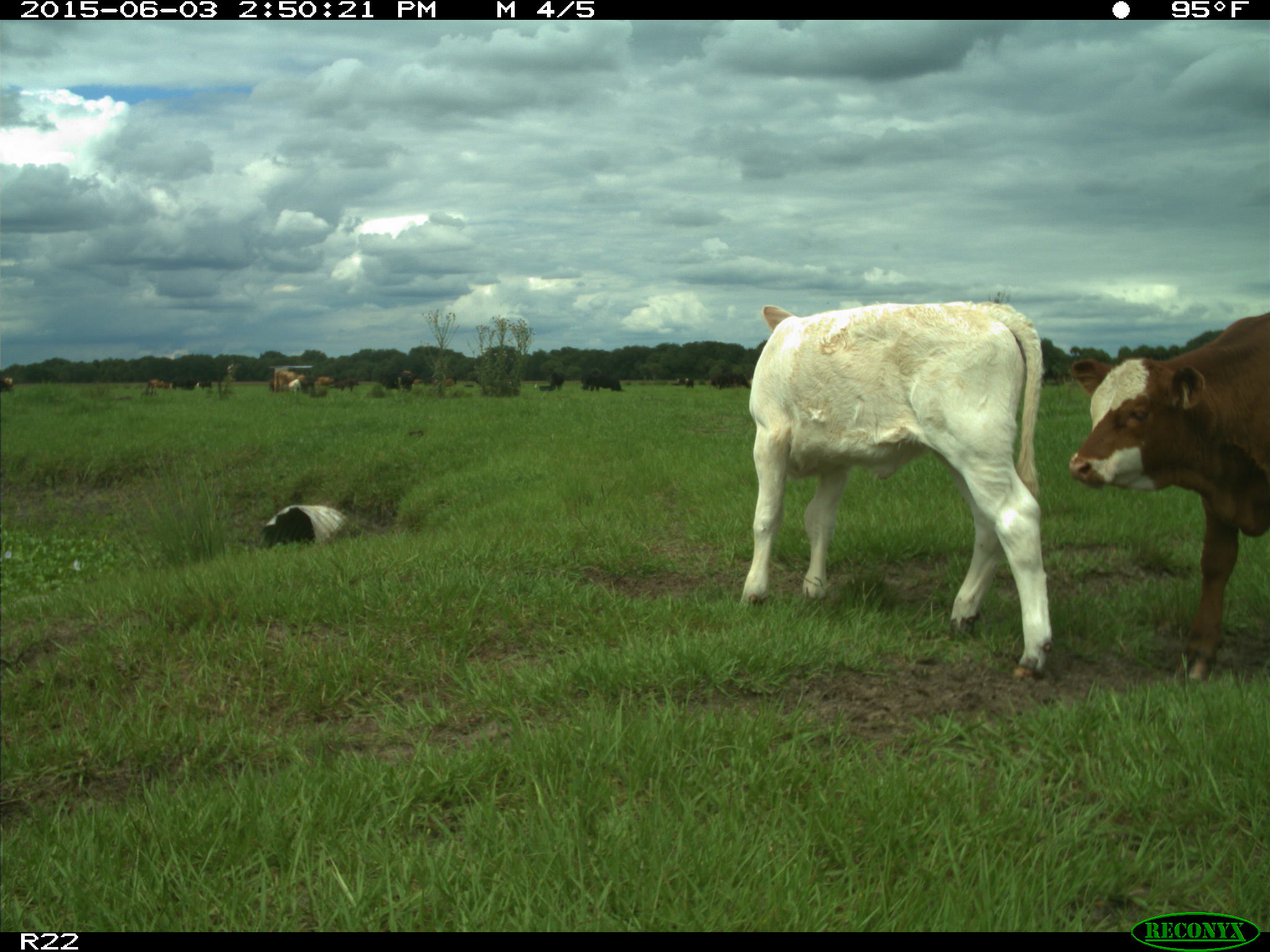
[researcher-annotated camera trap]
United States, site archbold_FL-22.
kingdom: Animalia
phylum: Chordata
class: Mammalia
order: Artiodactyla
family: Bovidae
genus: Bos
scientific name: Bos taurus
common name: domestic cow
Bos taurus (domestic cow).